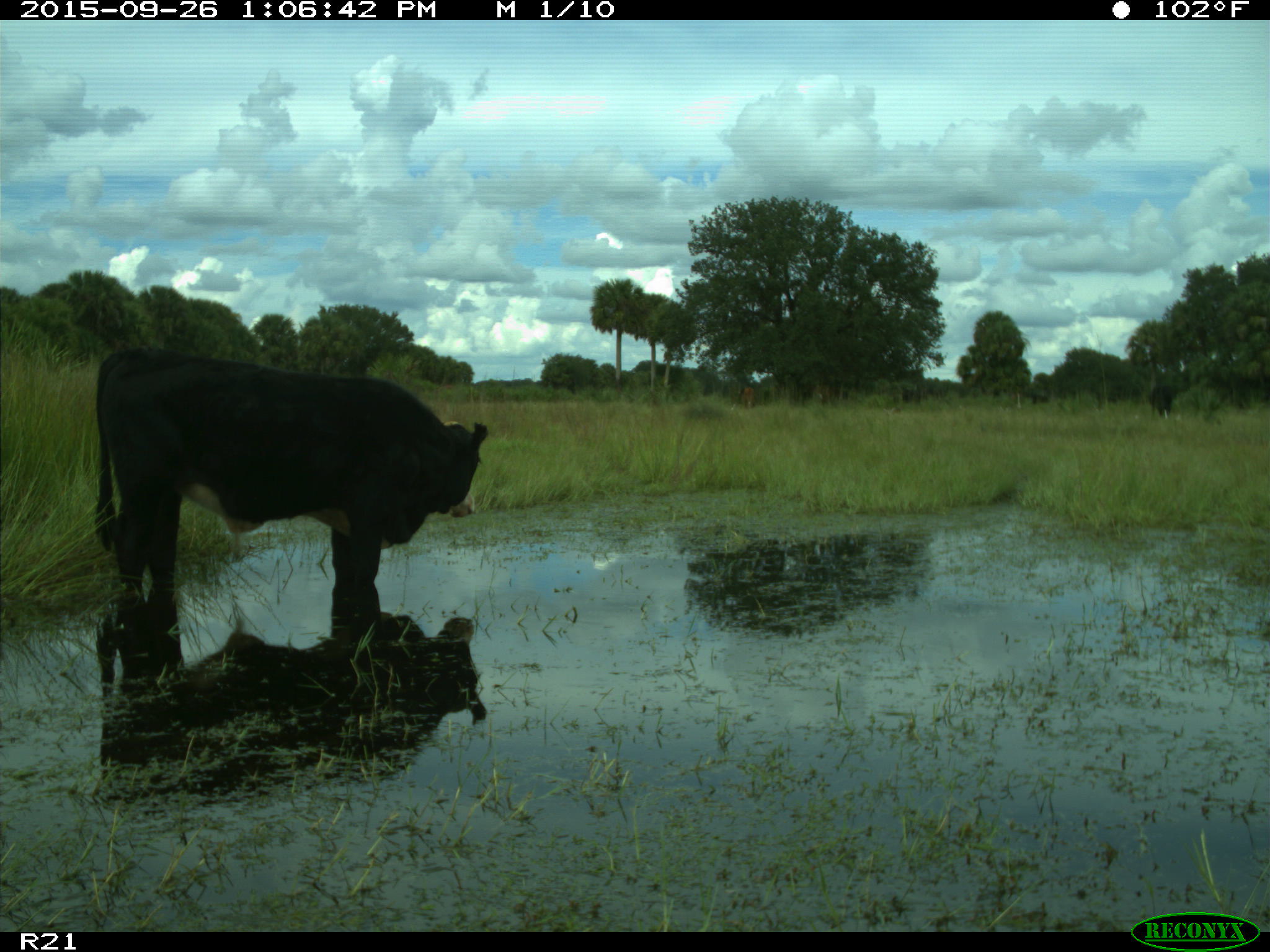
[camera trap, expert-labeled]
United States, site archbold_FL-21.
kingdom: Animalia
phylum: Chordata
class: Mammalia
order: Artiodactyla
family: Bovidae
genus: Bos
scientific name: Bos taurus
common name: domestic cow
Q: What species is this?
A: Bos taurus (domestic cow).